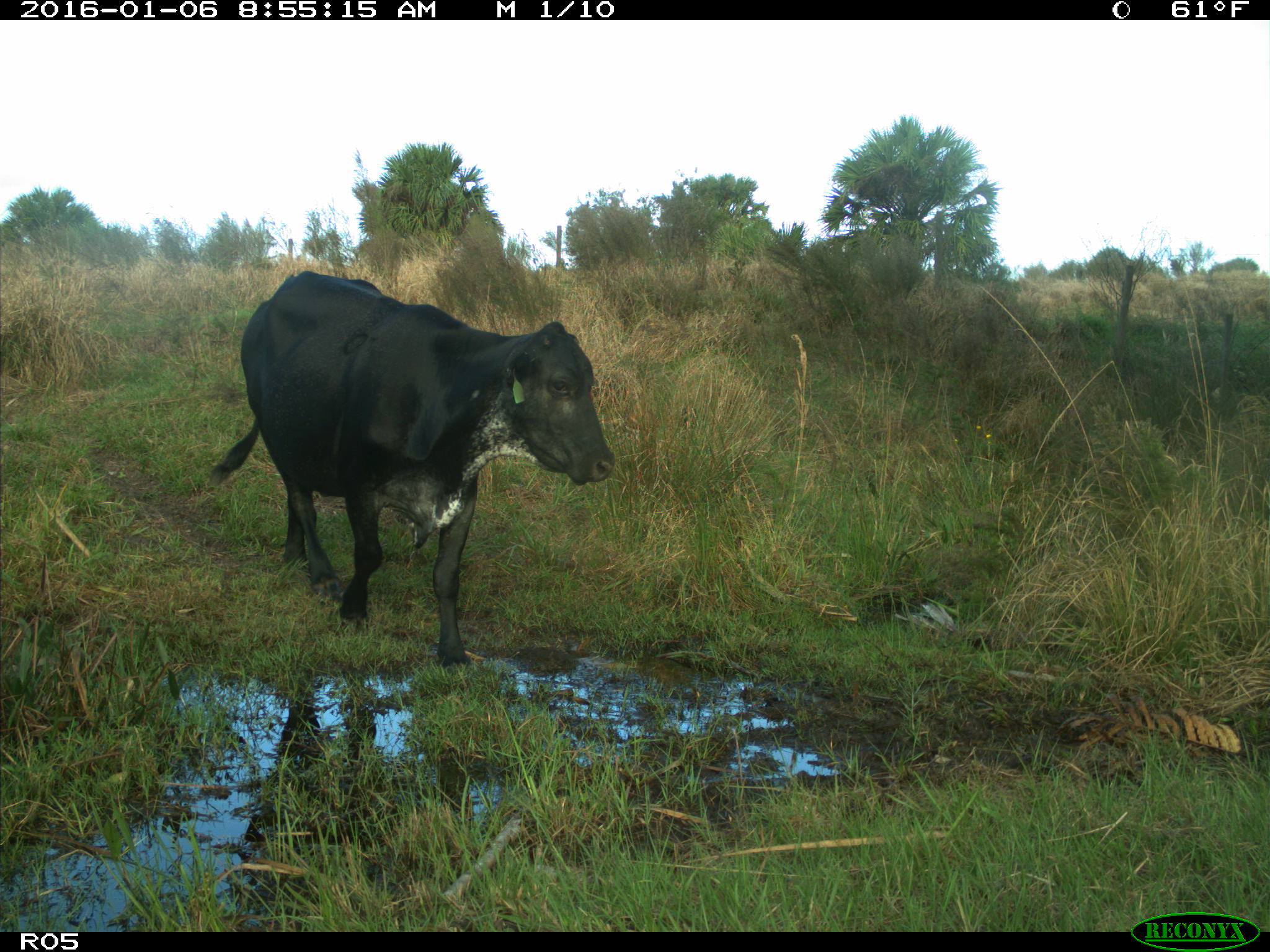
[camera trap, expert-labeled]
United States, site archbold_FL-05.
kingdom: Animalia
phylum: Chordata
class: Mammalia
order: Artiodactyla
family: Bovidae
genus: Bos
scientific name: Bos taurus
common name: domestic cow